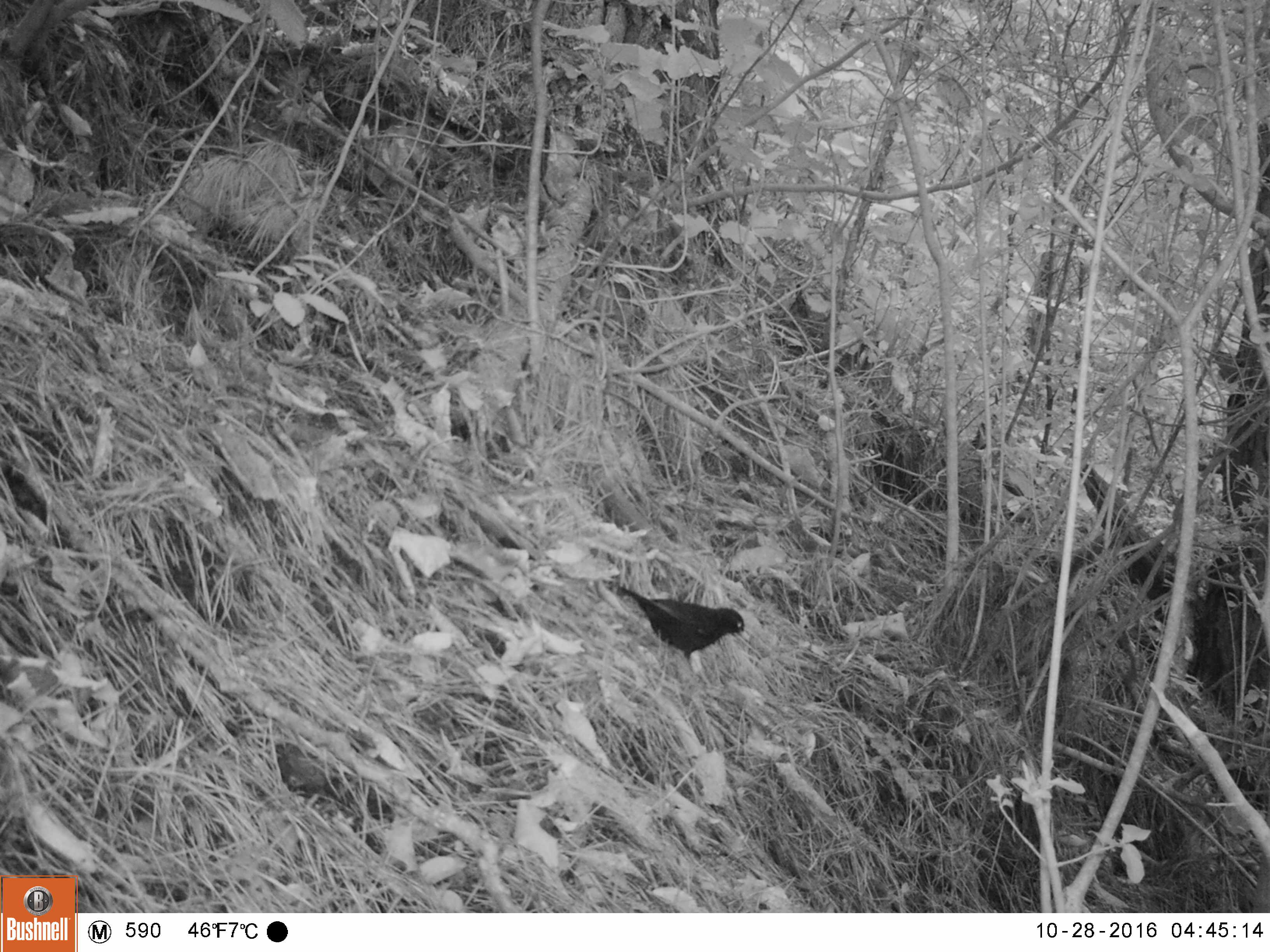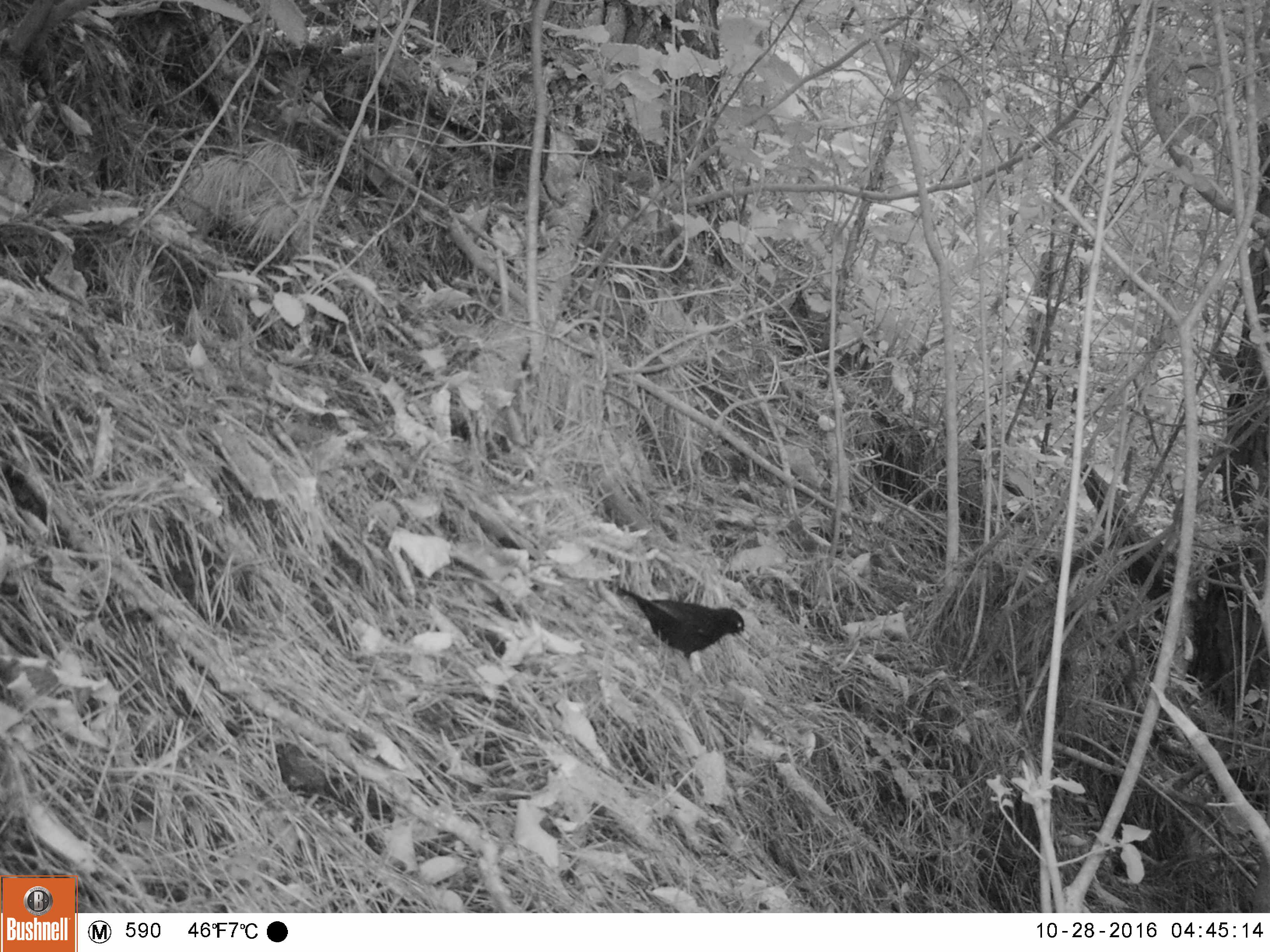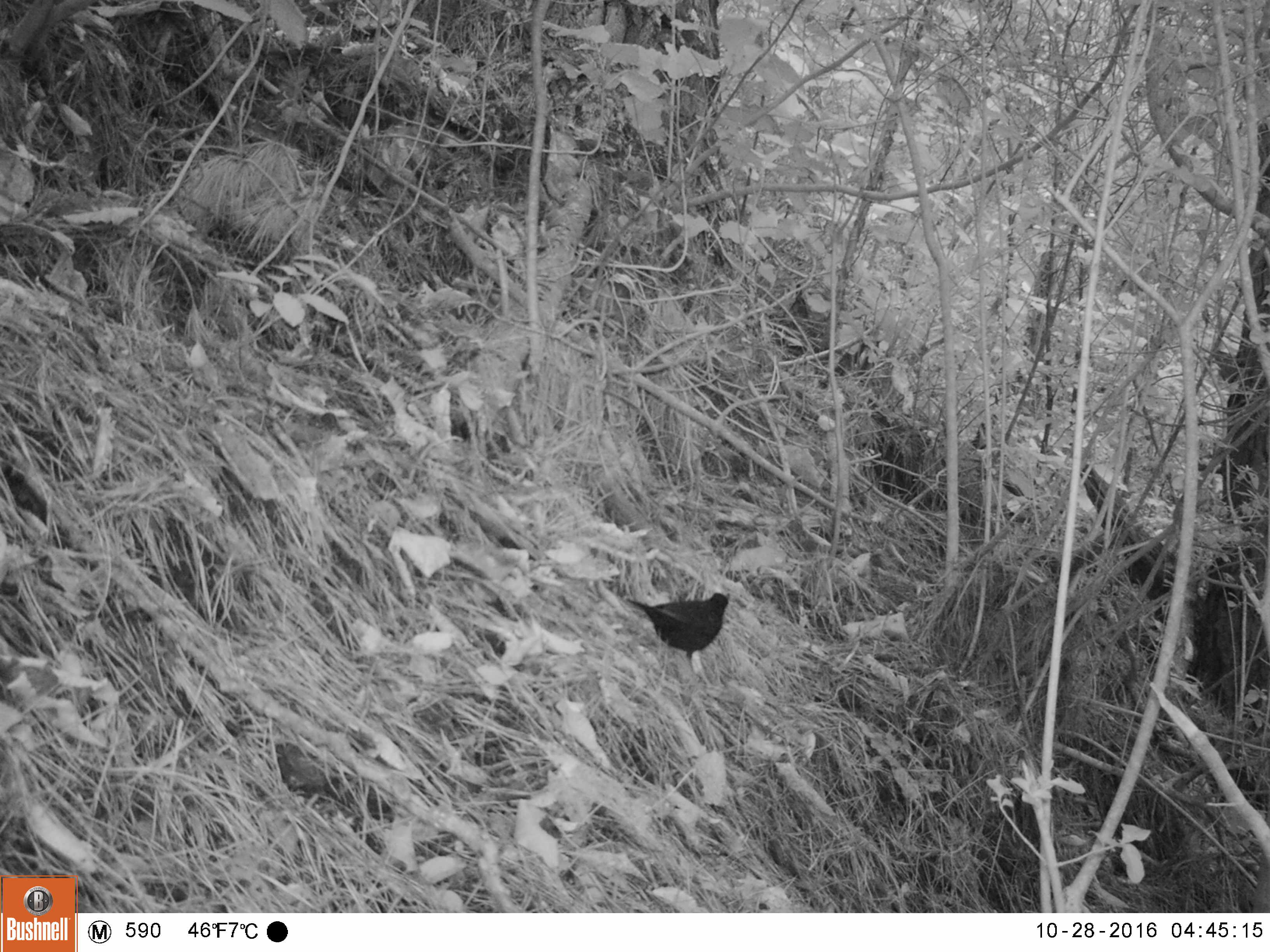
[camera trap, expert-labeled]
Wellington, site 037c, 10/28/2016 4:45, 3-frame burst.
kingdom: Animalia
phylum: Chordata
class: Aves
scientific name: Aves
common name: bird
Bird (Aves).